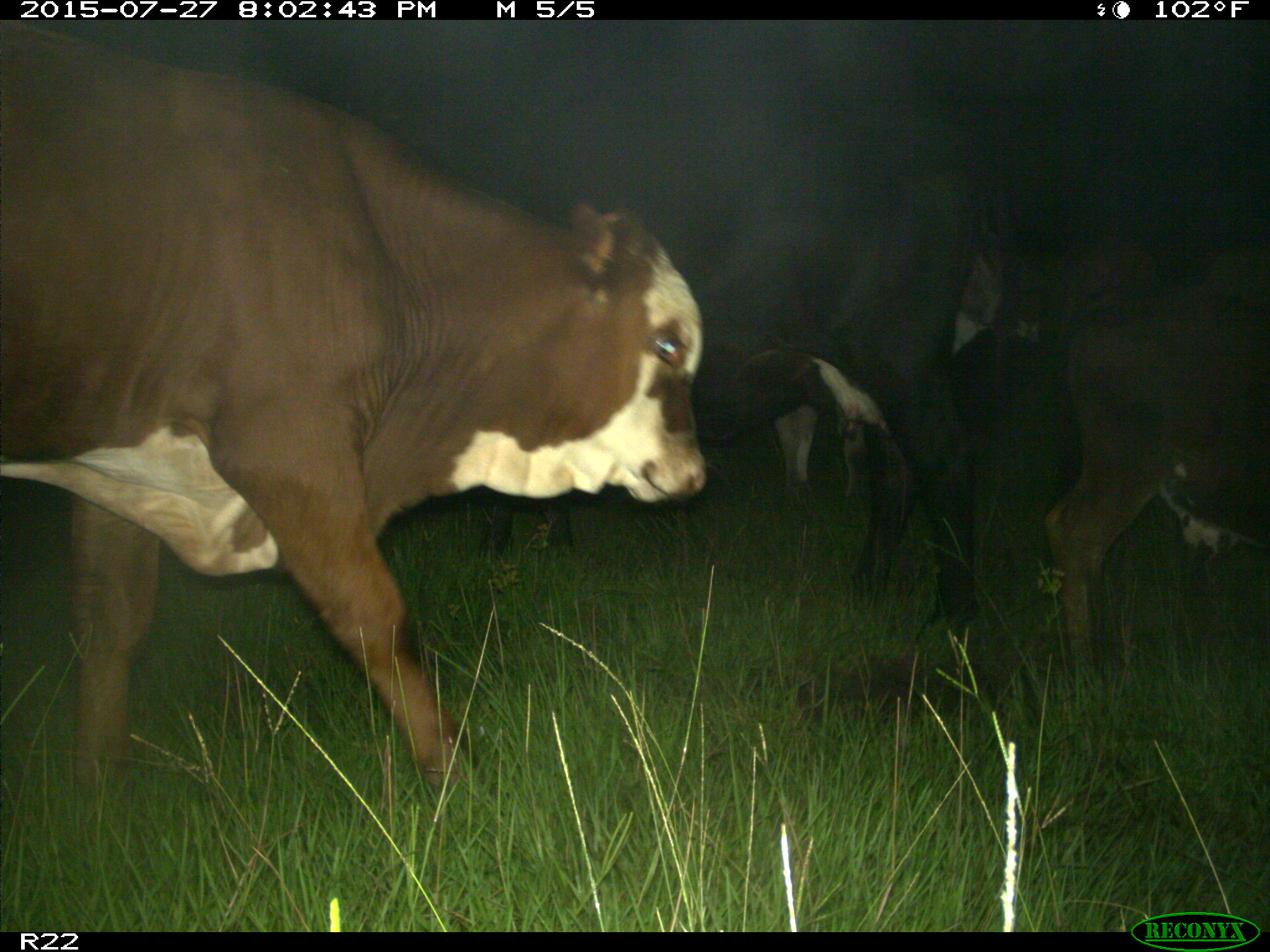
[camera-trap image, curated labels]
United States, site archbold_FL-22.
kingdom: Animalia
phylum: Chordata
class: Mammalia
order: Artiodactyla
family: Bovidae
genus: Bos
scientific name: Bos taurus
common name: domestic cow